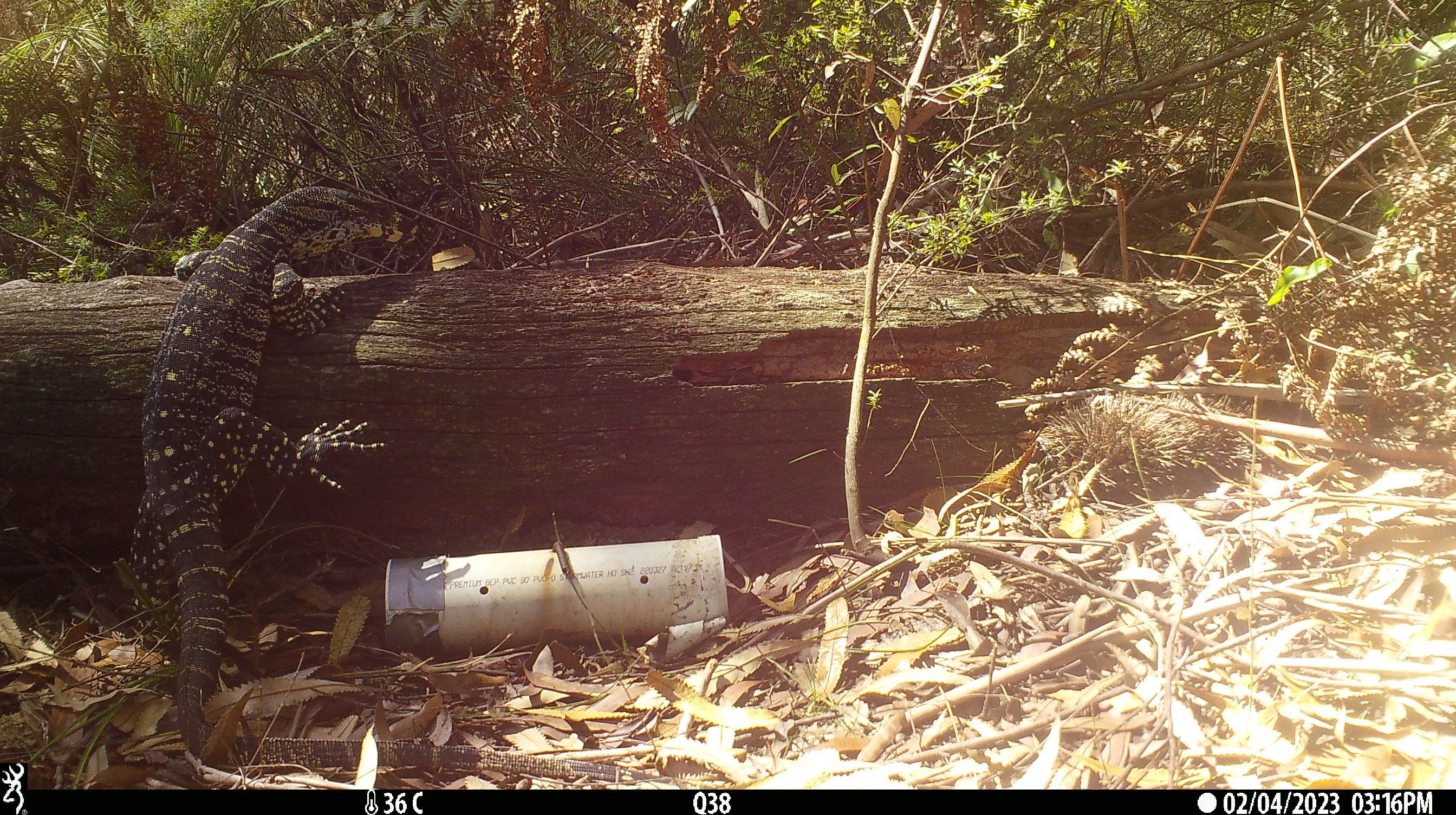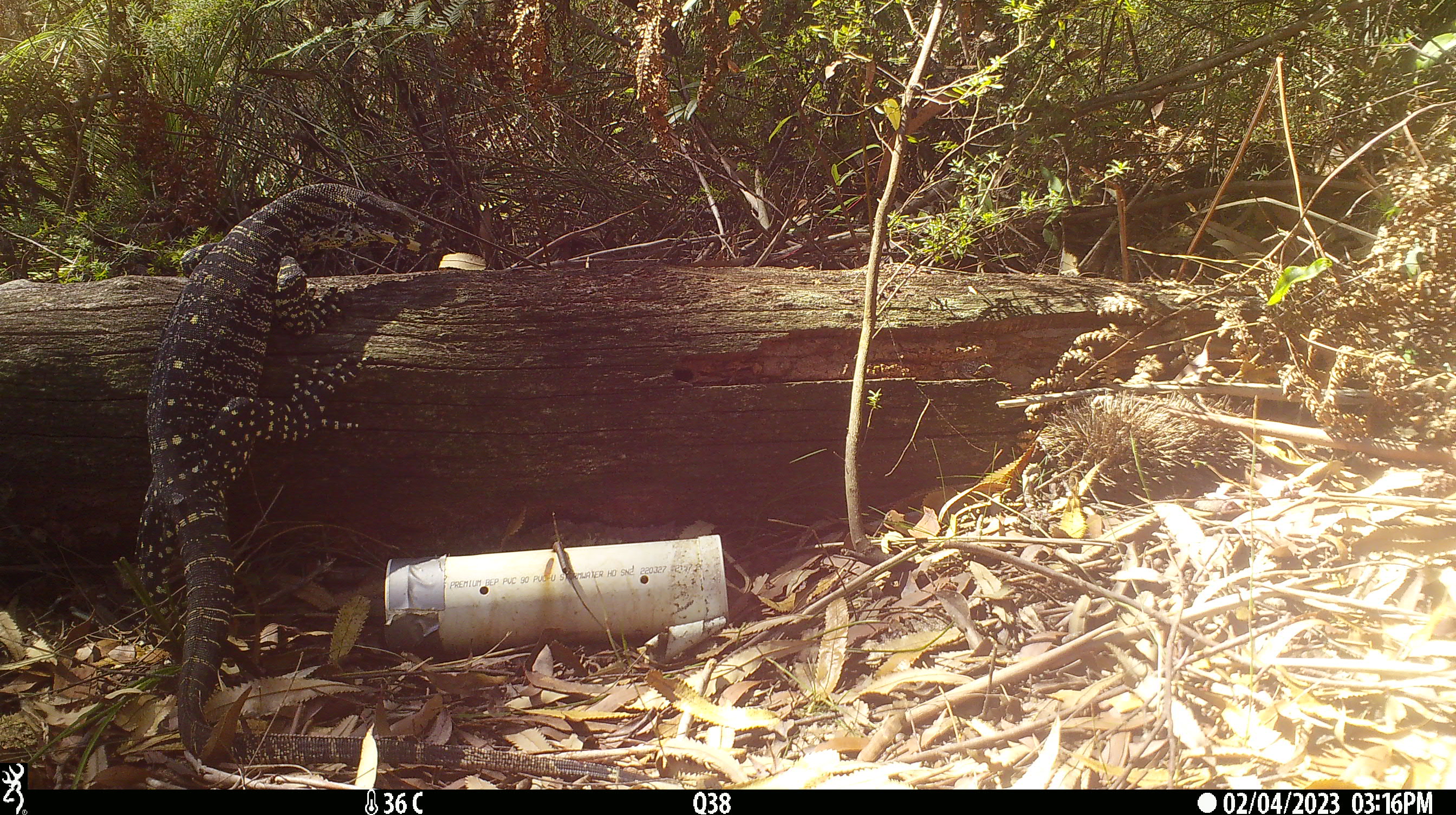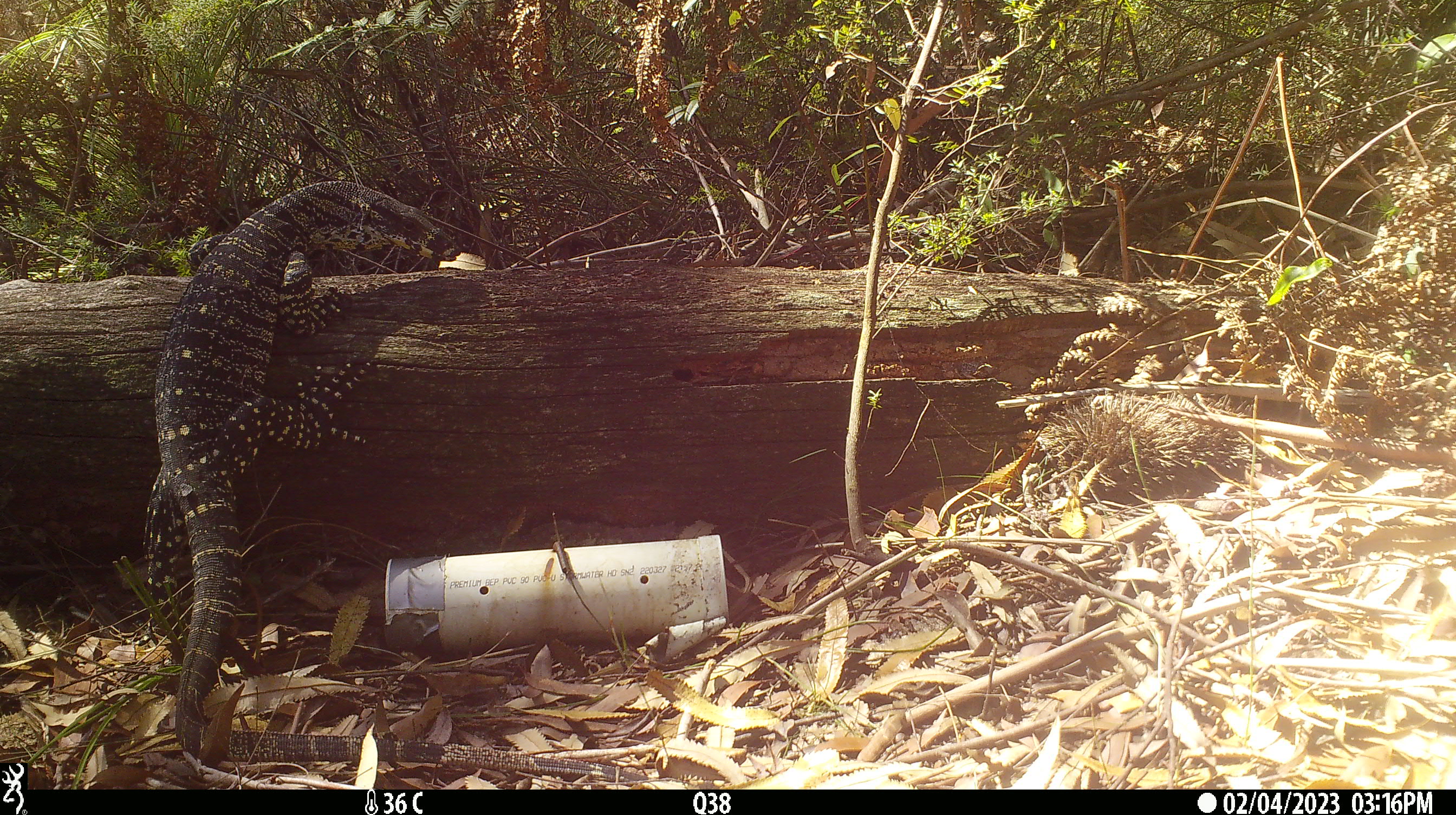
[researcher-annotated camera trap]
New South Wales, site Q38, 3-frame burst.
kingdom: Animalia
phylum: Chordata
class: Reptilia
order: Squamata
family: Varanidae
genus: Varanus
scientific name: Varanus varius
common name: lace monitor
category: goanna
Goanna (lace monitor) (Varanus varius).